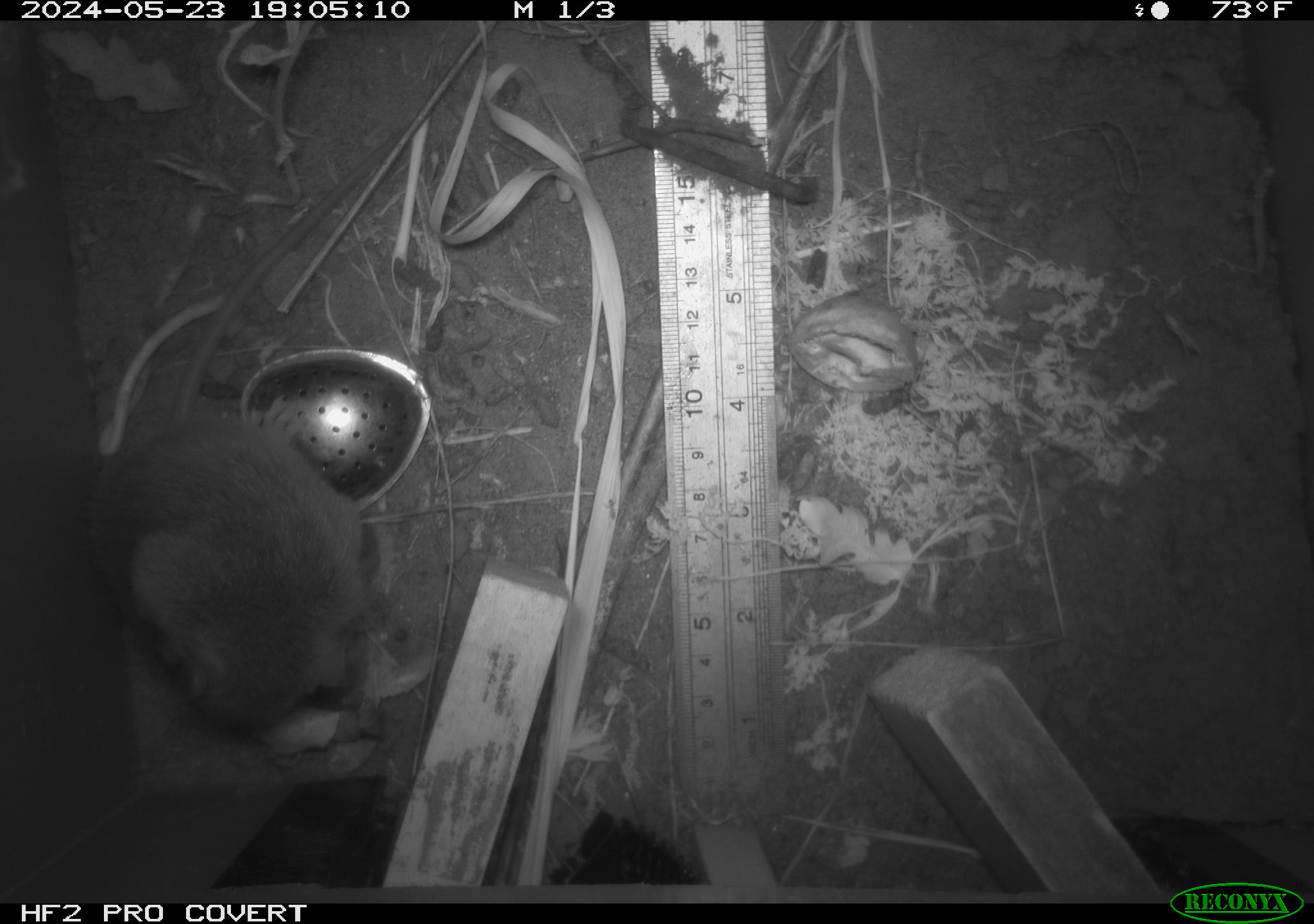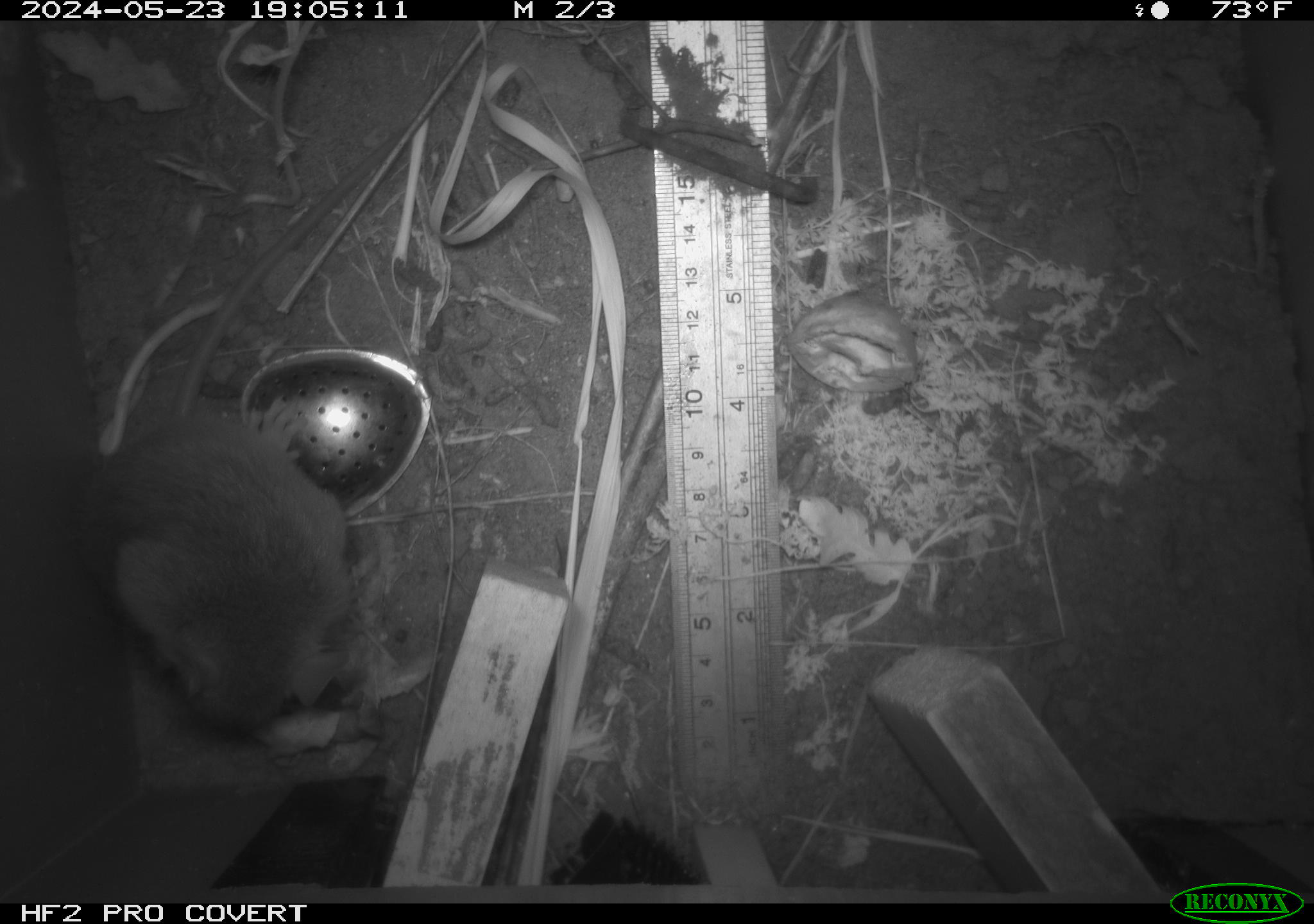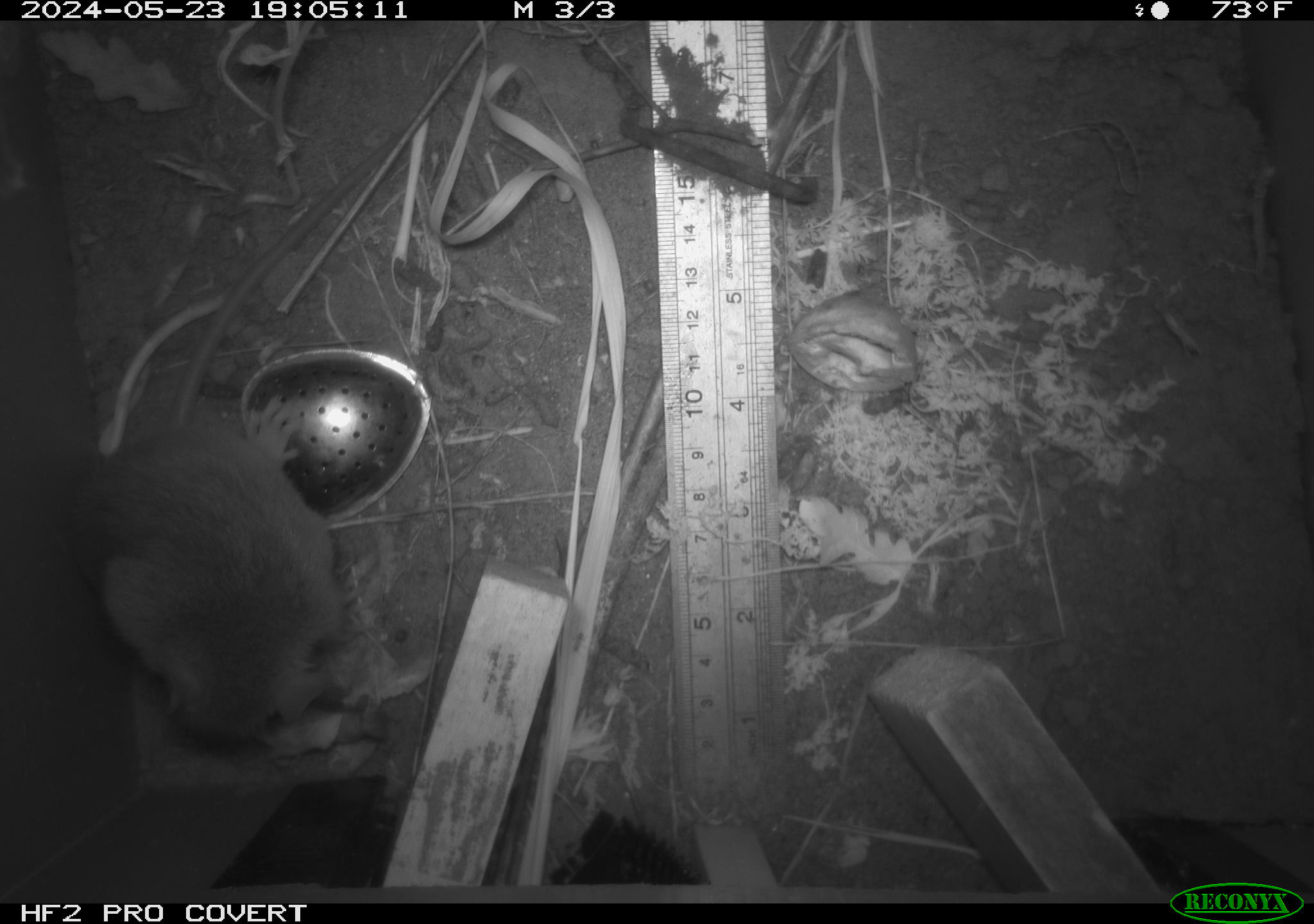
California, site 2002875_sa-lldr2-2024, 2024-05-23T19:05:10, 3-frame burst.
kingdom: Animalia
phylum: Chordata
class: Mammalia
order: Rodentia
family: Muridae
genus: Rattus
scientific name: Rattus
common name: rat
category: rattus species